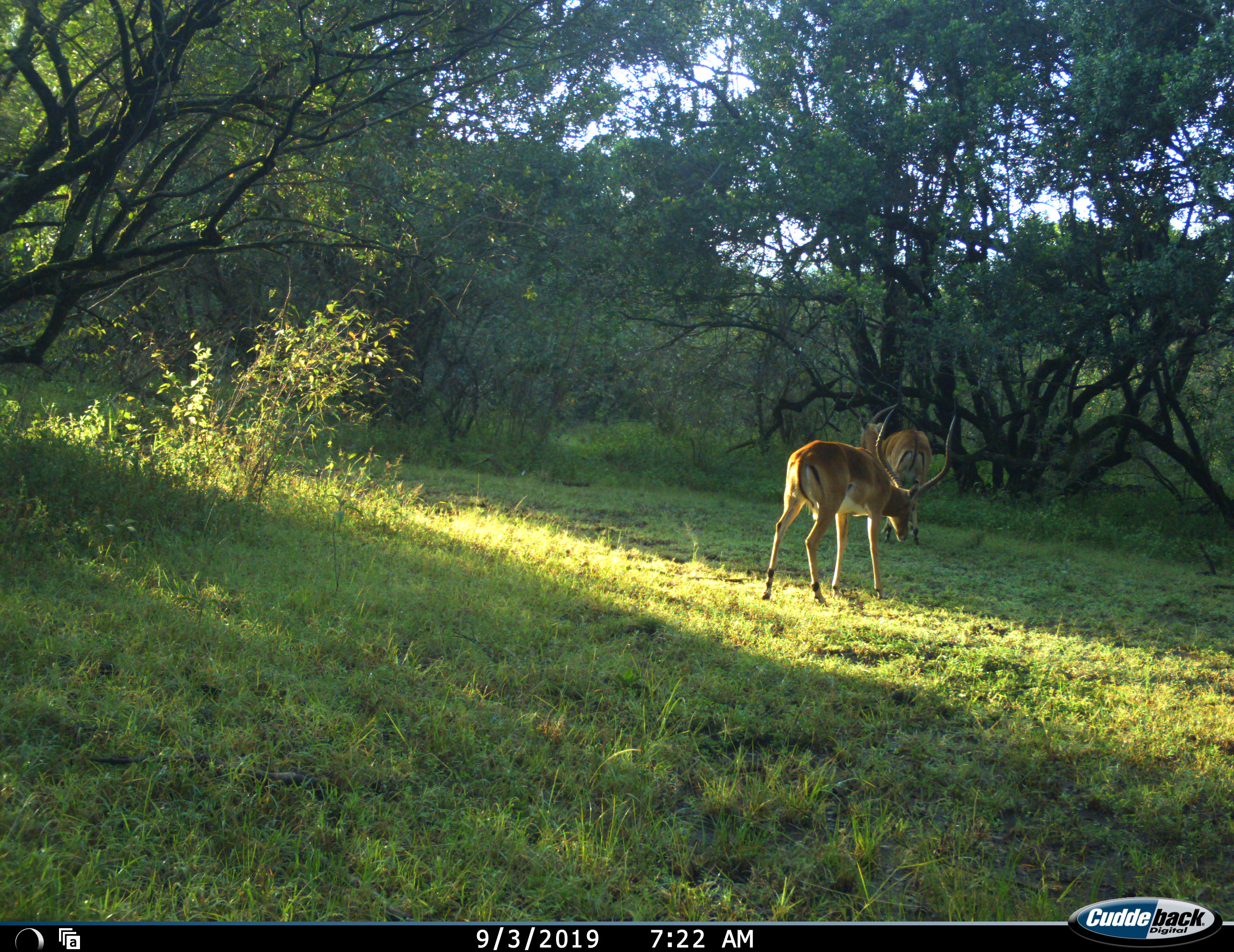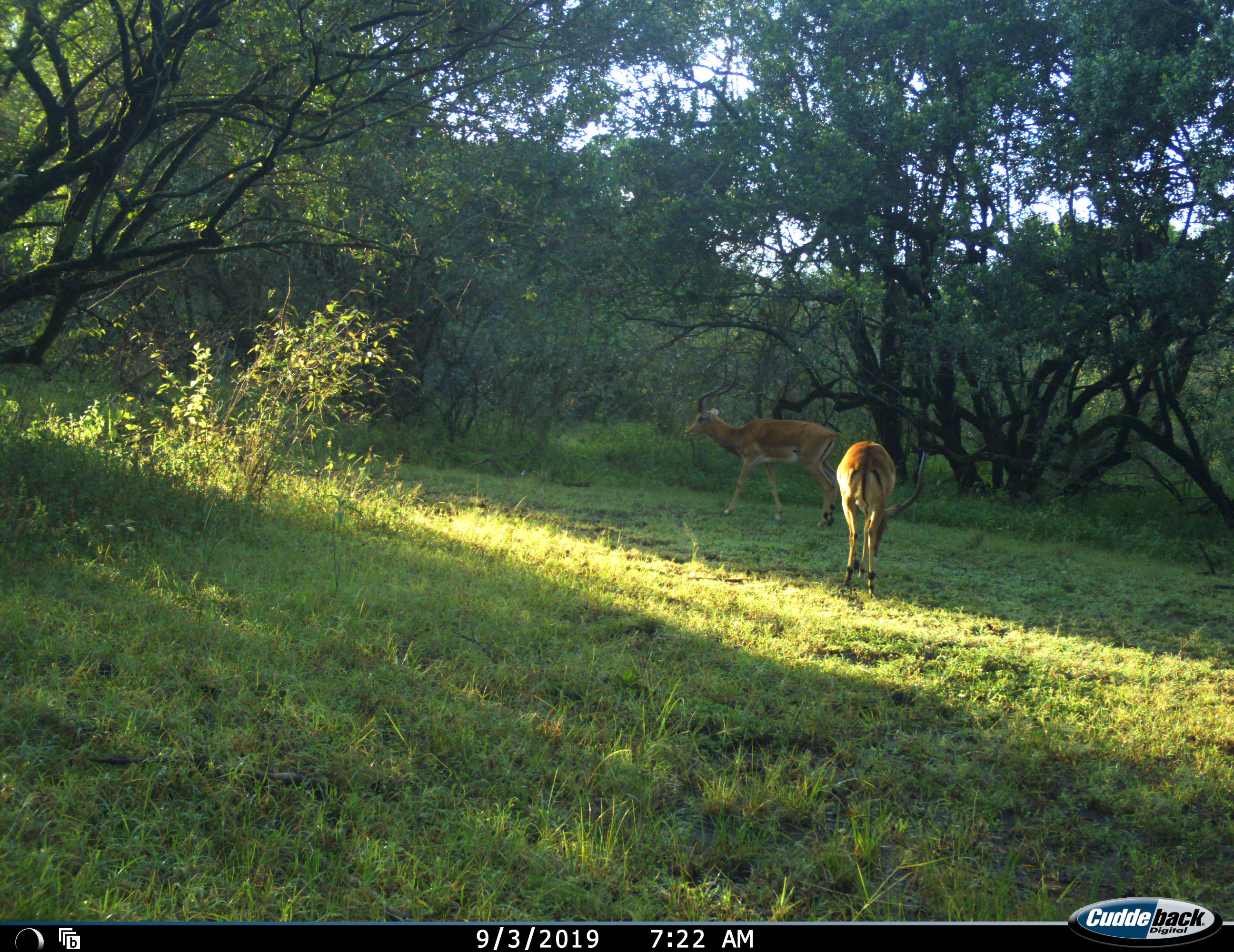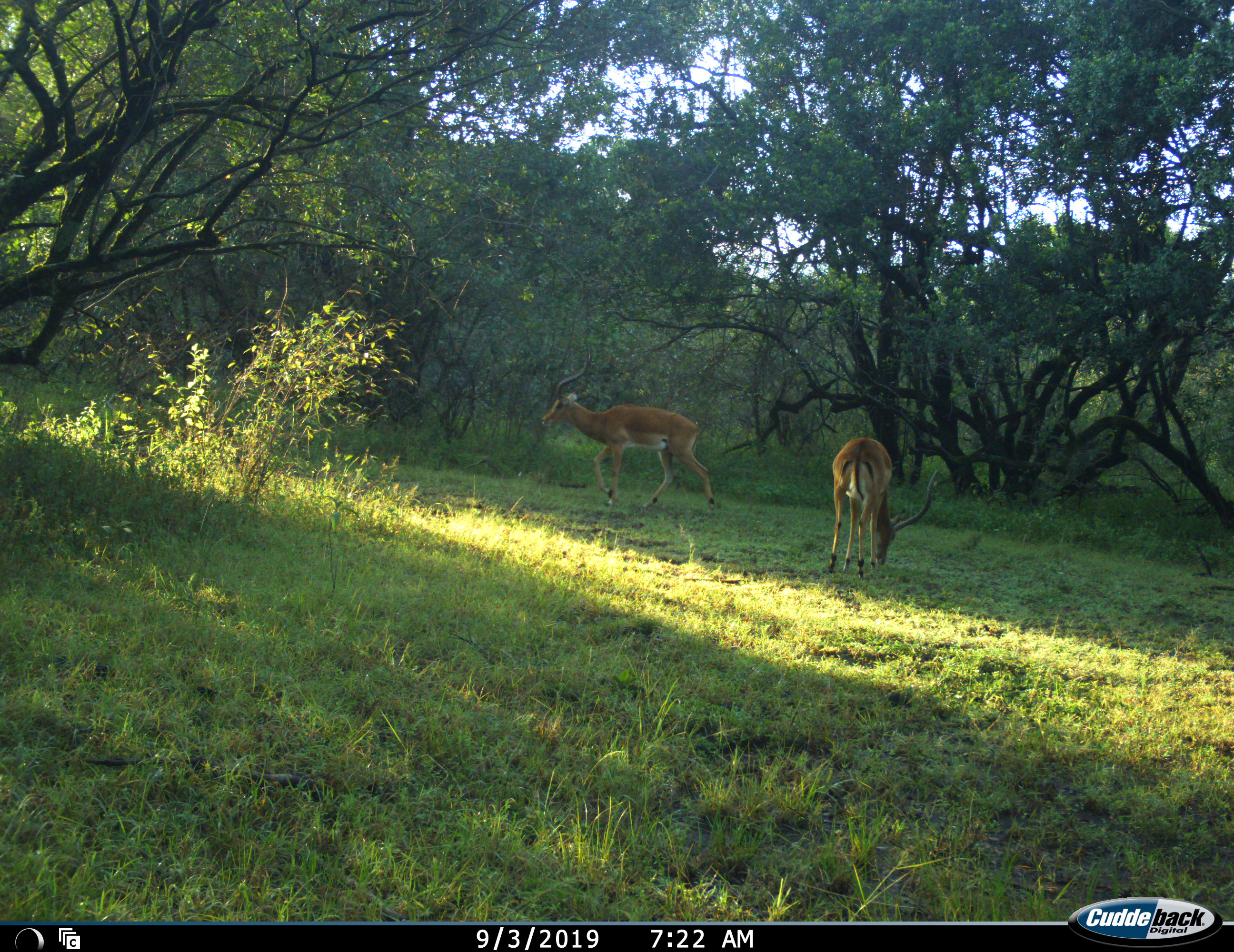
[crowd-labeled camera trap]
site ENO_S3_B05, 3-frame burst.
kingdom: Animalia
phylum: Chordata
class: Mammalia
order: Artiodactyla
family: Bovidae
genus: Aepyceros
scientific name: Aepyceros melampus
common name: impala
Impala (Aepyceros melampus), count 2. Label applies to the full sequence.